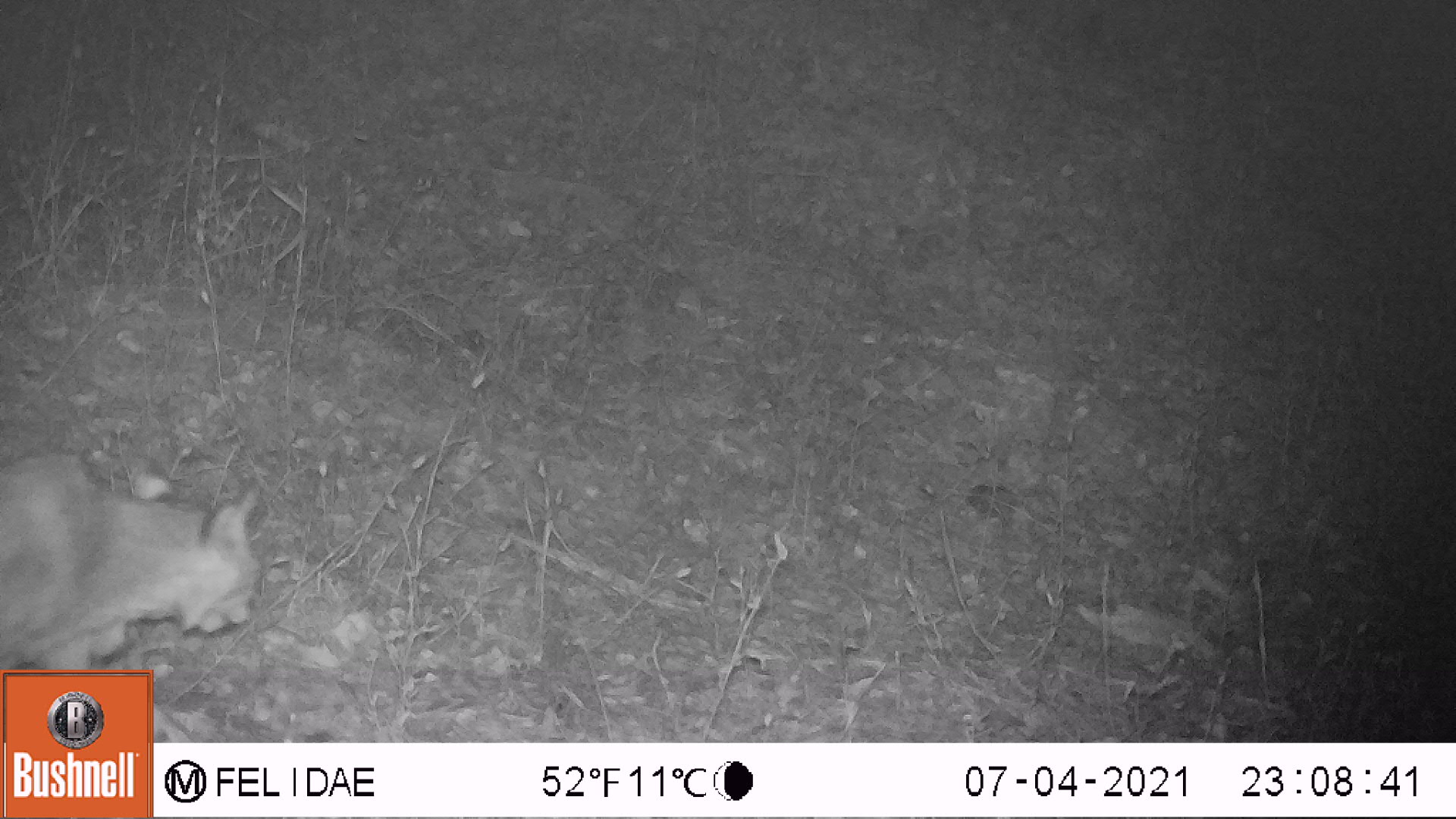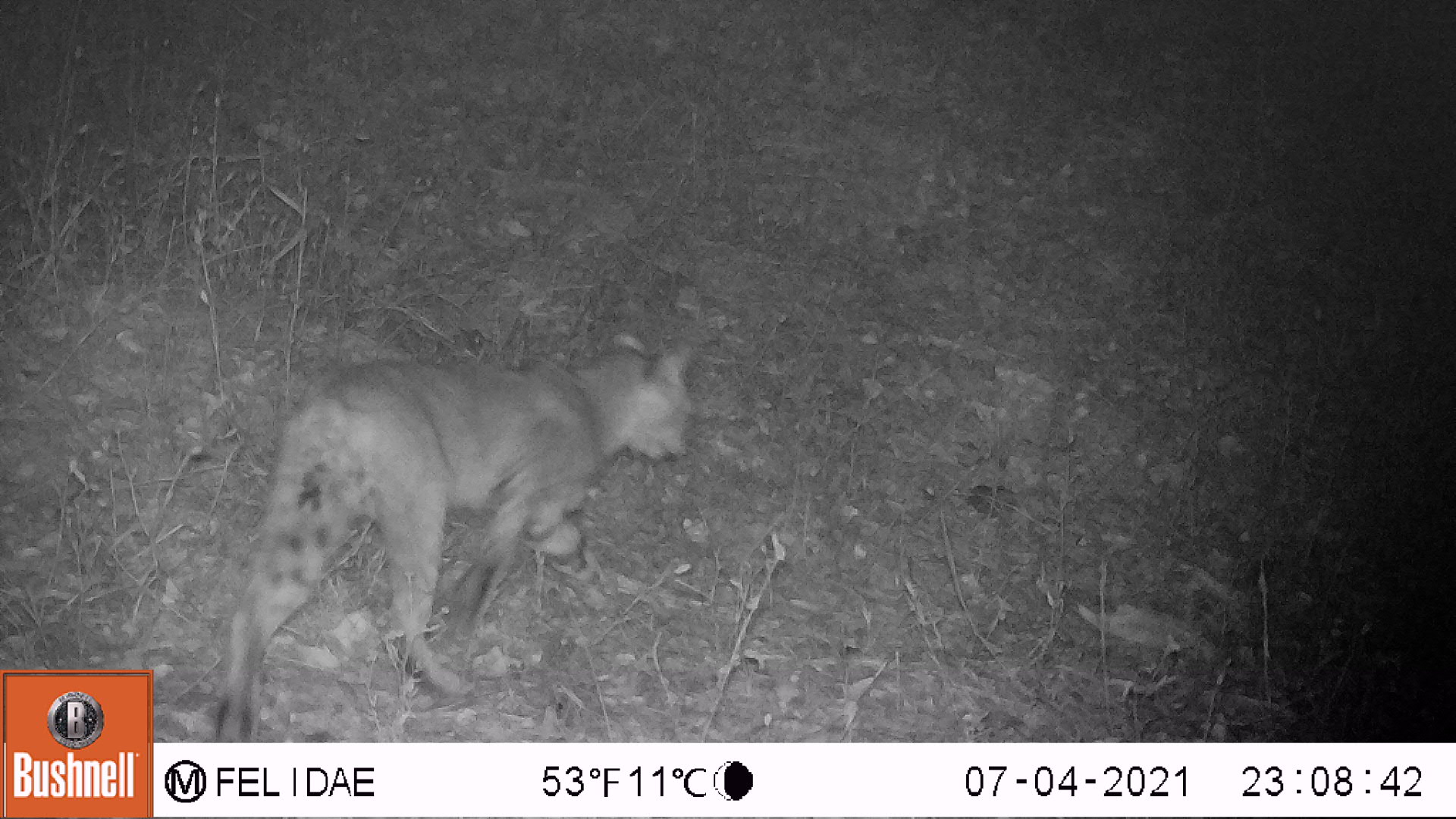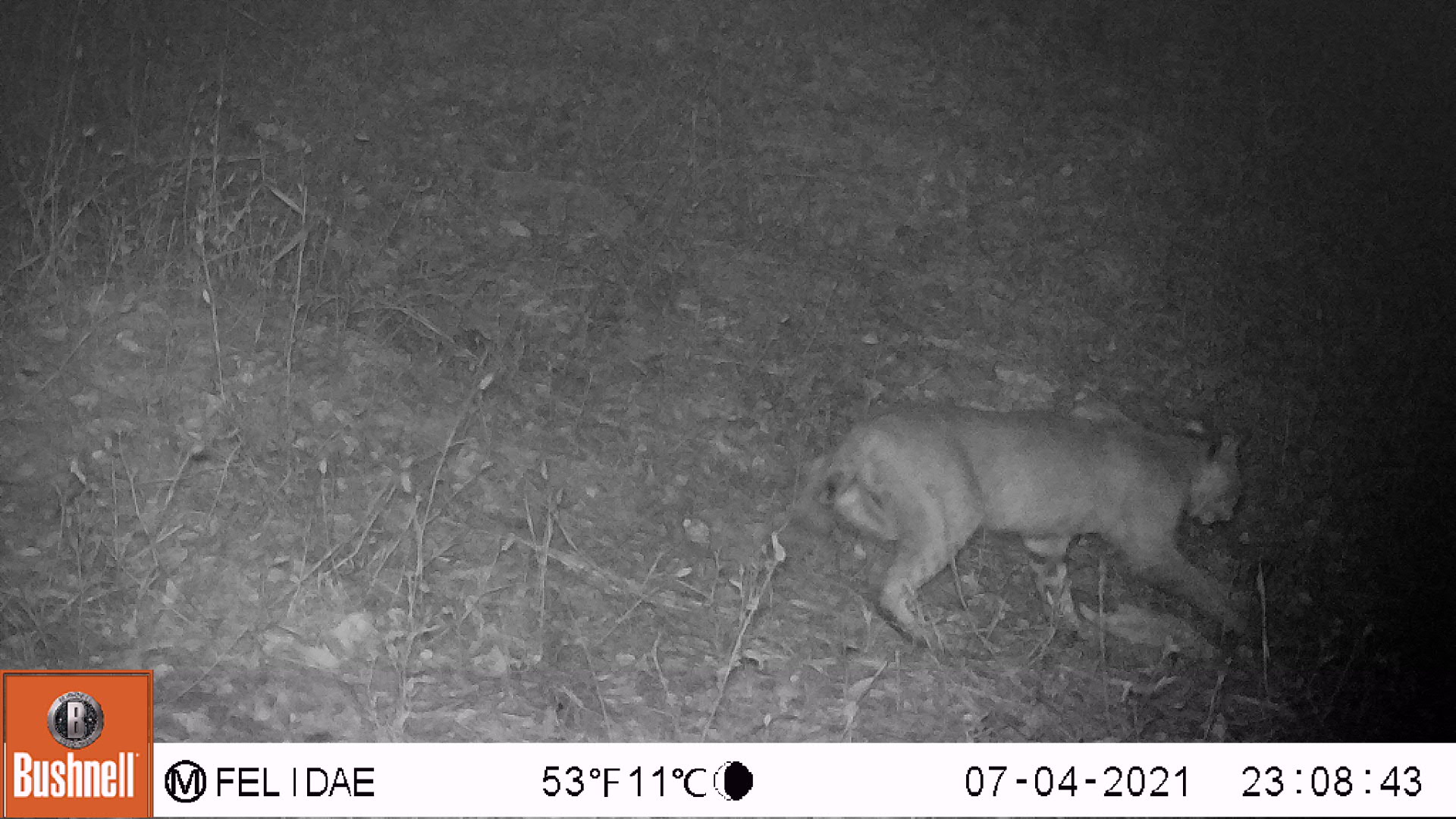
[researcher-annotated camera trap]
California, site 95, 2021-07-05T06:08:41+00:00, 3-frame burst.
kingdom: Animalia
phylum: Chordata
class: Mammalia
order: Carnivora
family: Felidae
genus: Lynx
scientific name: Lynx rufus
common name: bobcat